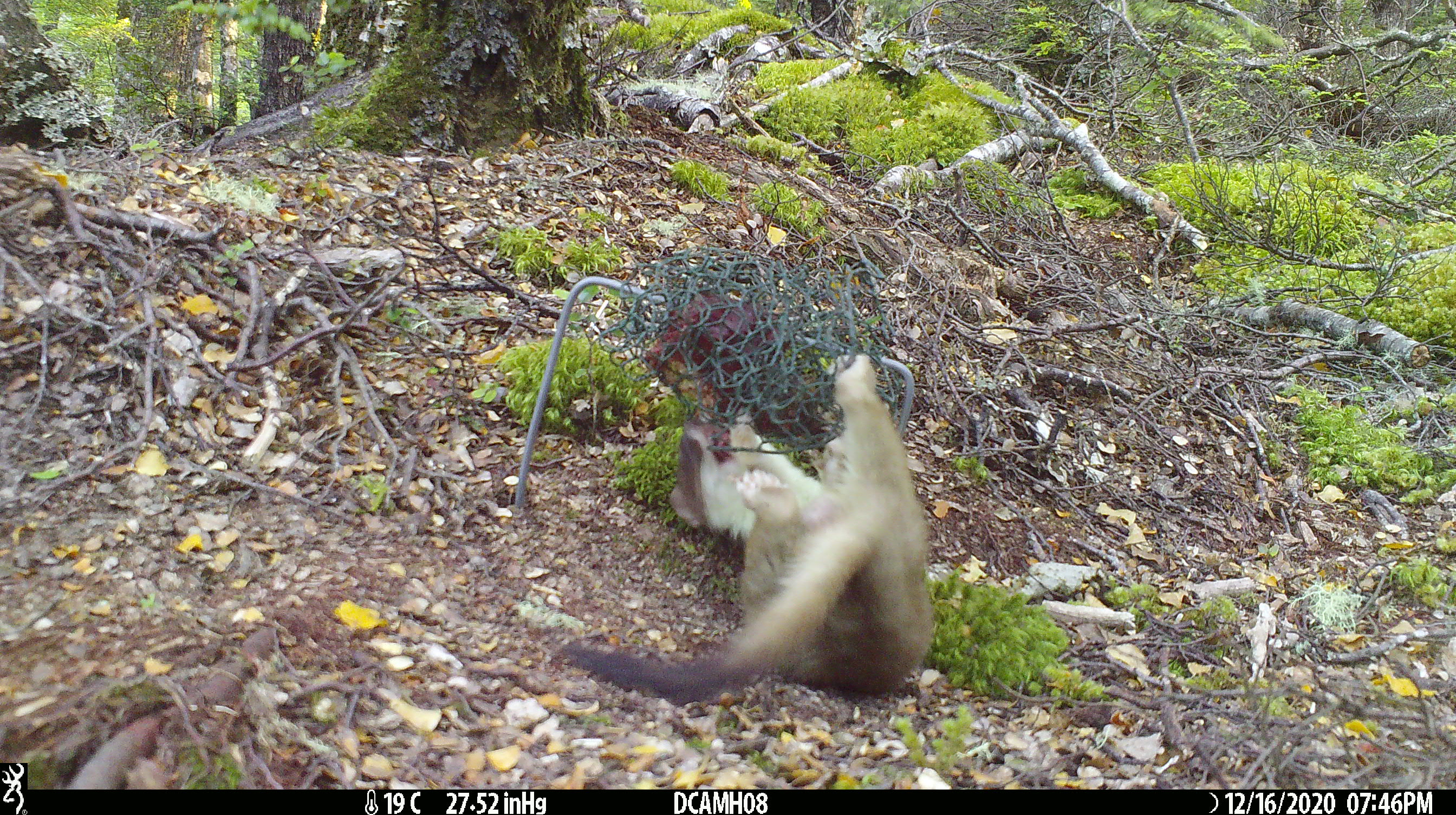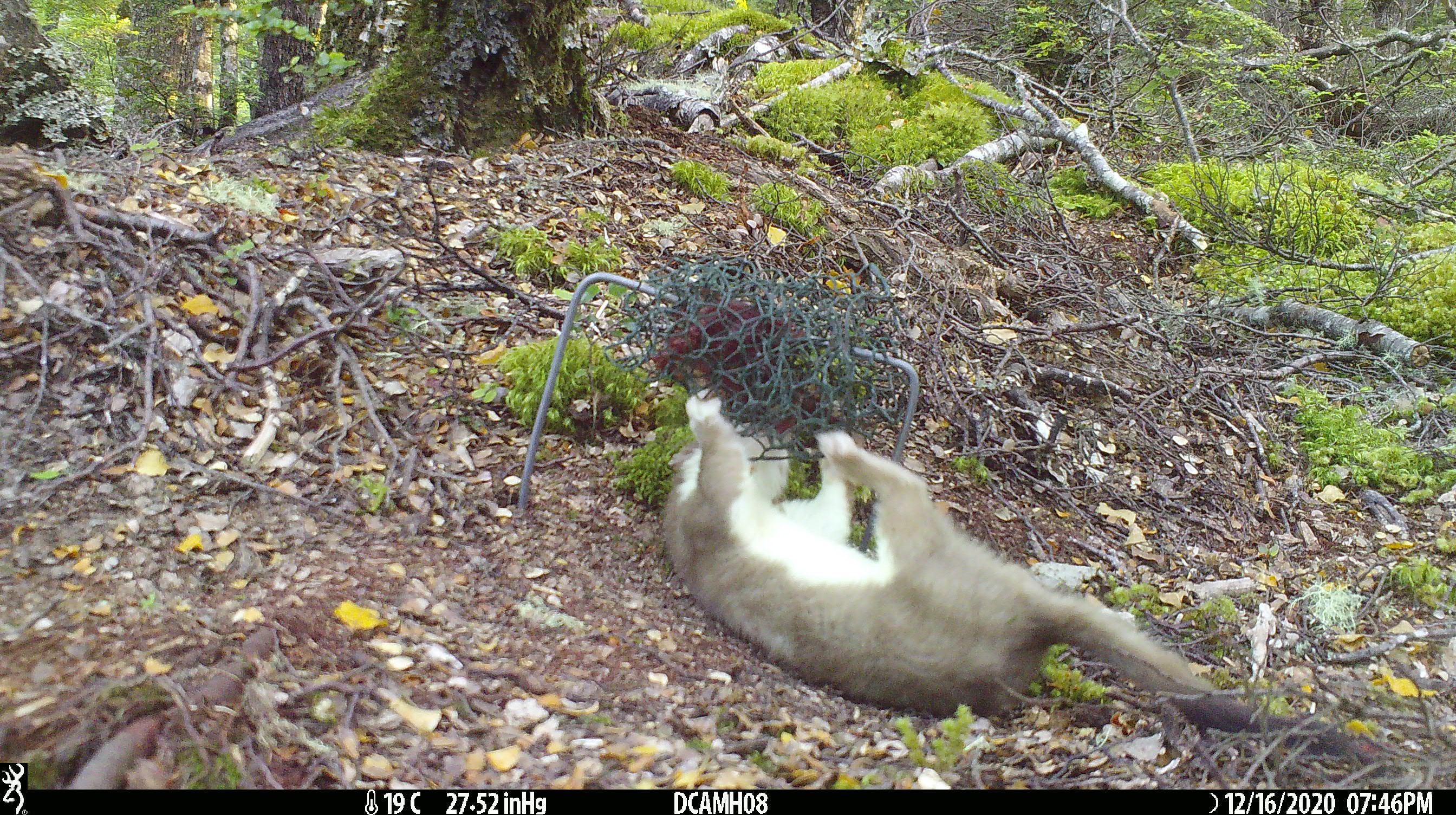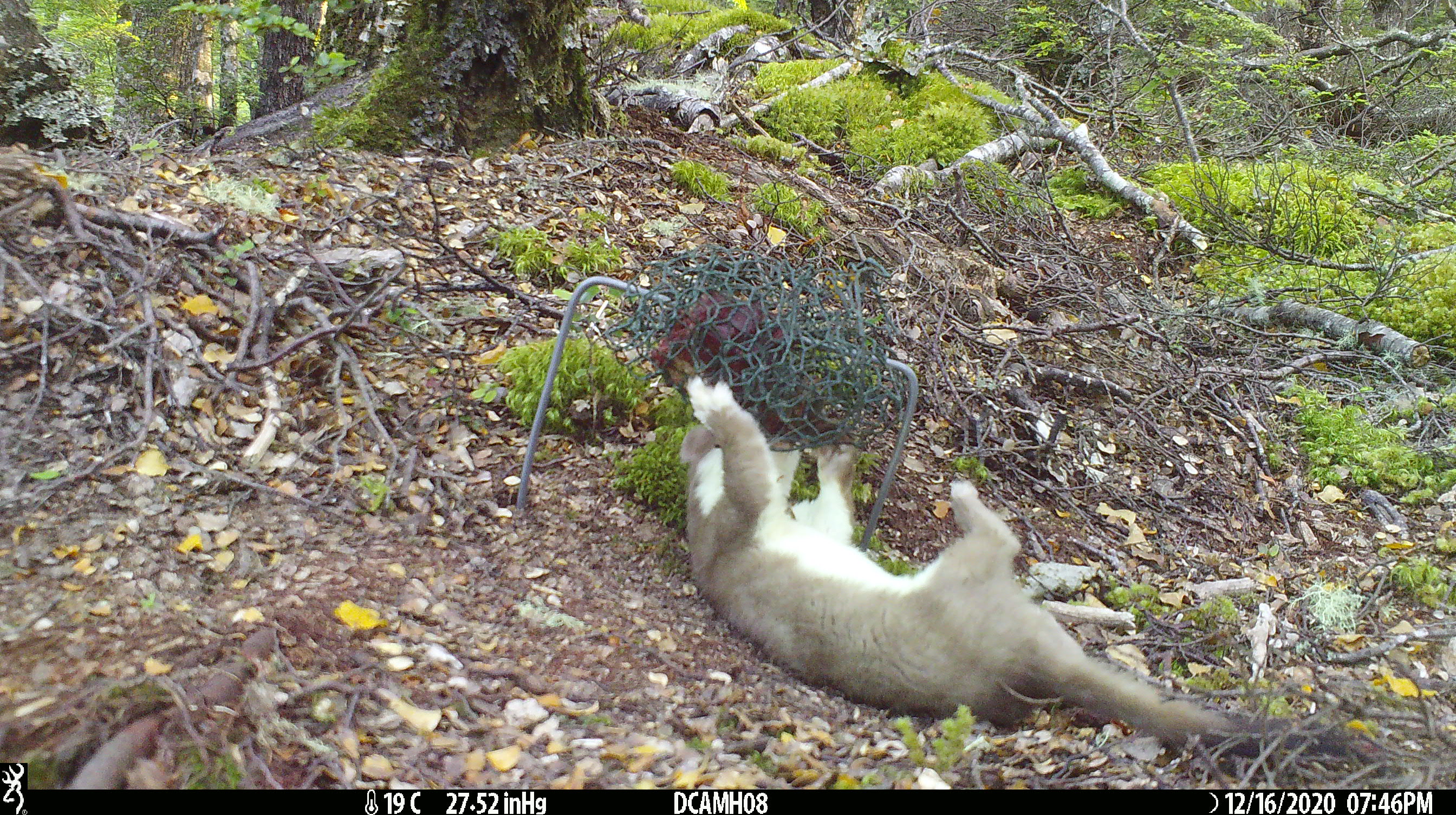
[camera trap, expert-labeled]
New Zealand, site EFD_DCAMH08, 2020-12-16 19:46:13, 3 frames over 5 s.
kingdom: Animalia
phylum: Chordata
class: Mammalia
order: Carnivora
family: Mustelidae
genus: Mustela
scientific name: Mustela erminea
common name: stoat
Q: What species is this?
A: Stoat (Mustela erminea).